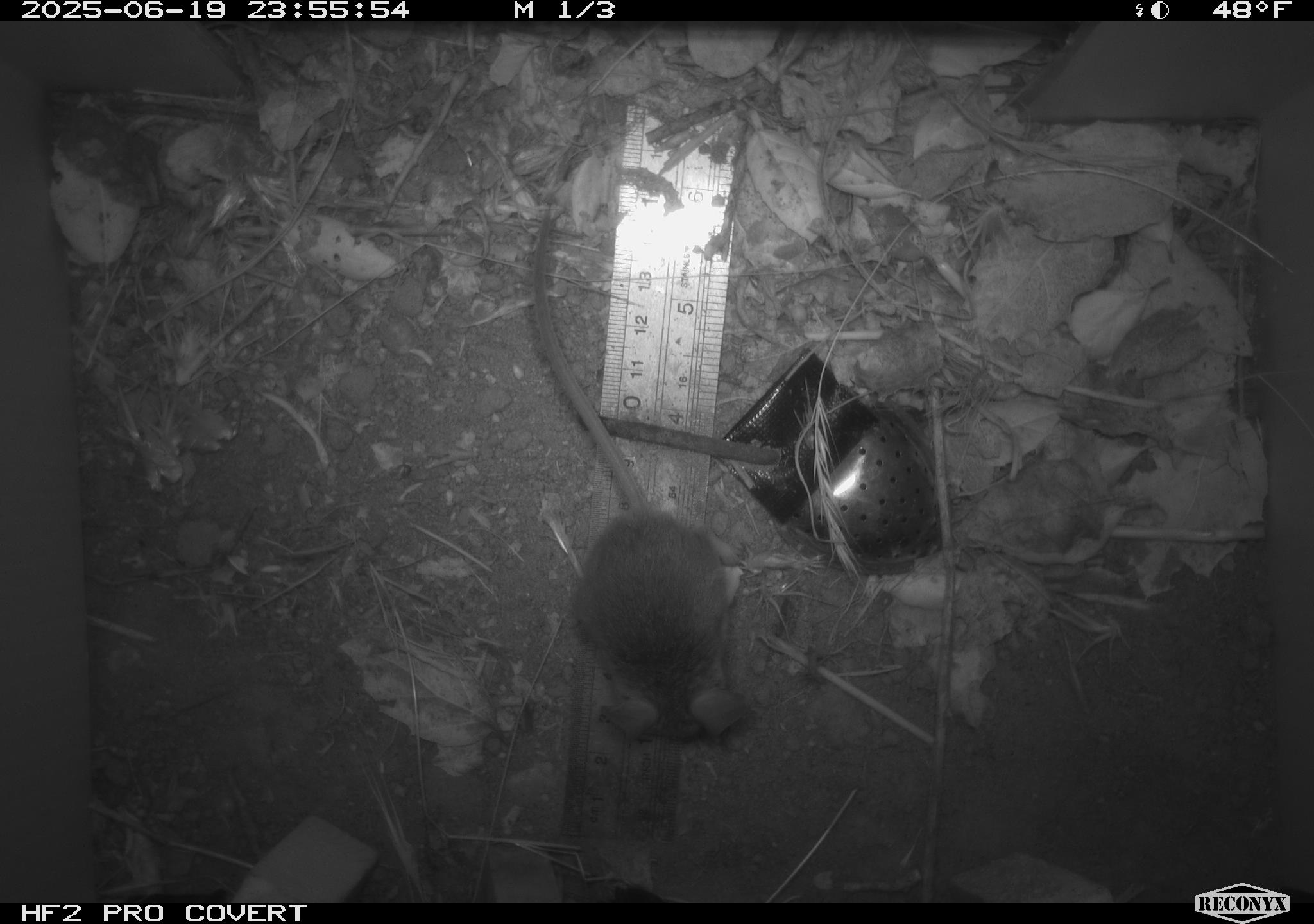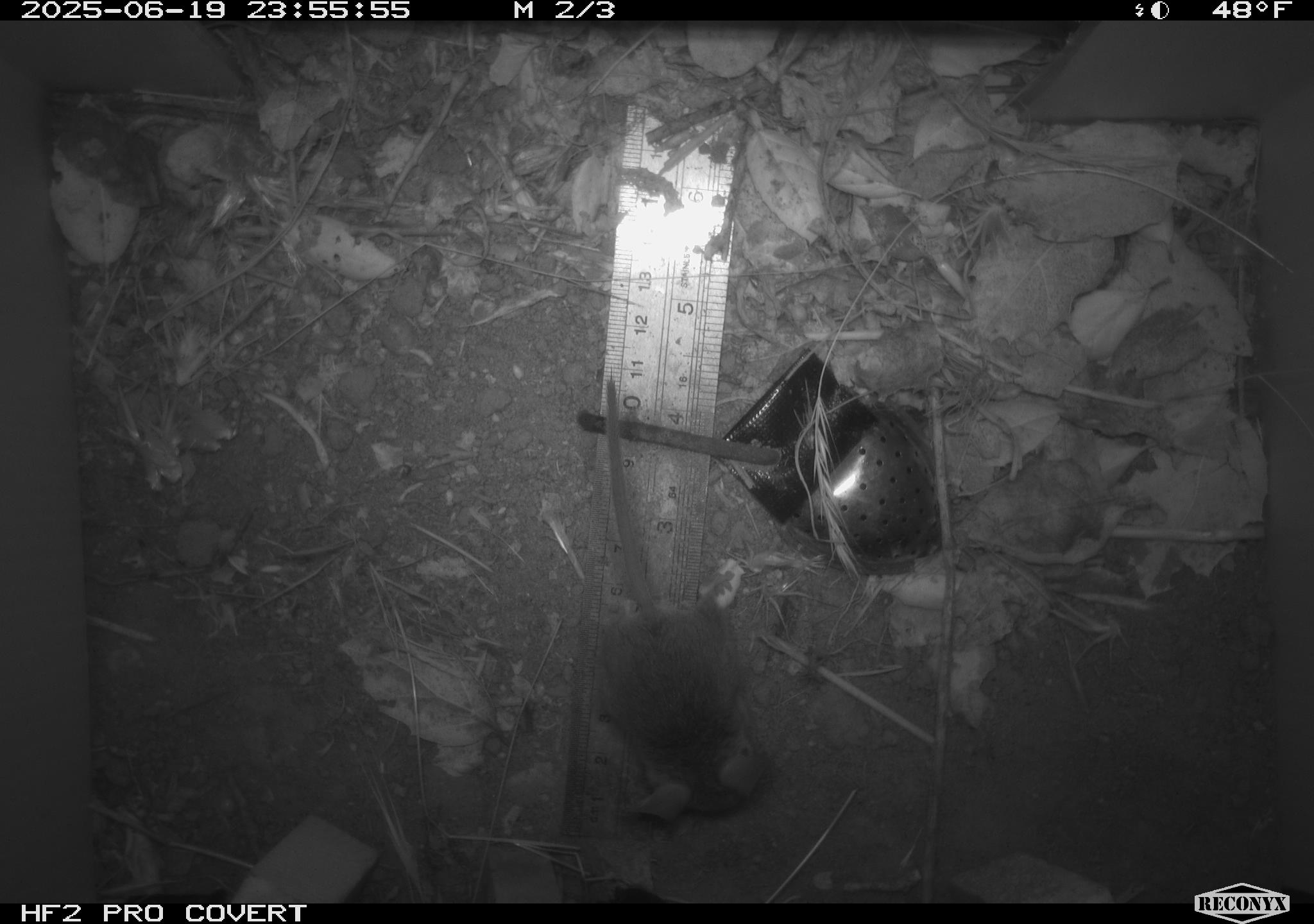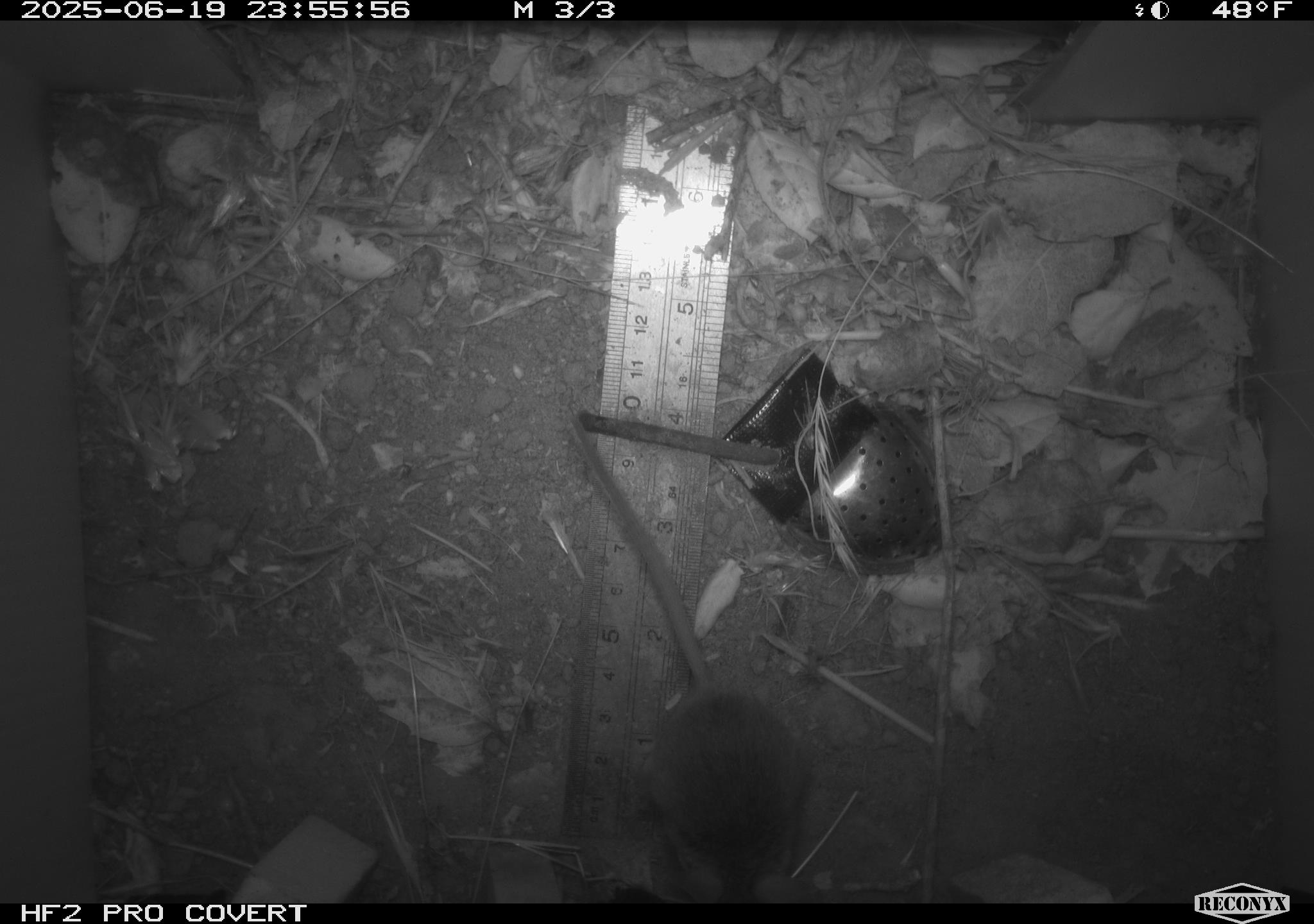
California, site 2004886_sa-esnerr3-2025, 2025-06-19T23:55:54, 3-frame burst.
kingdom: Animalia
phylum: Chordata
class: Mammalia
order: Rodentia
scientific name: Rodentia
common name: rodent